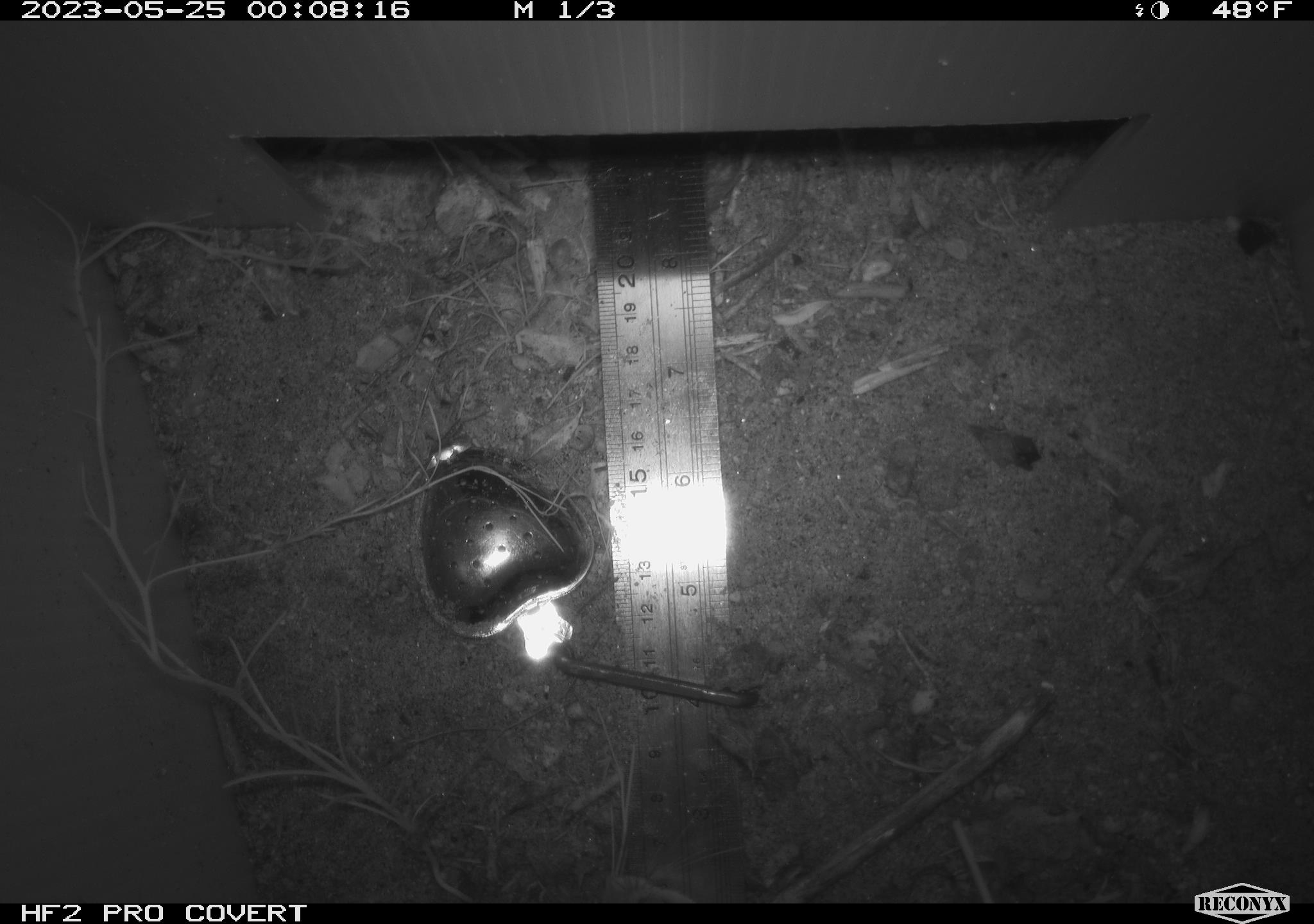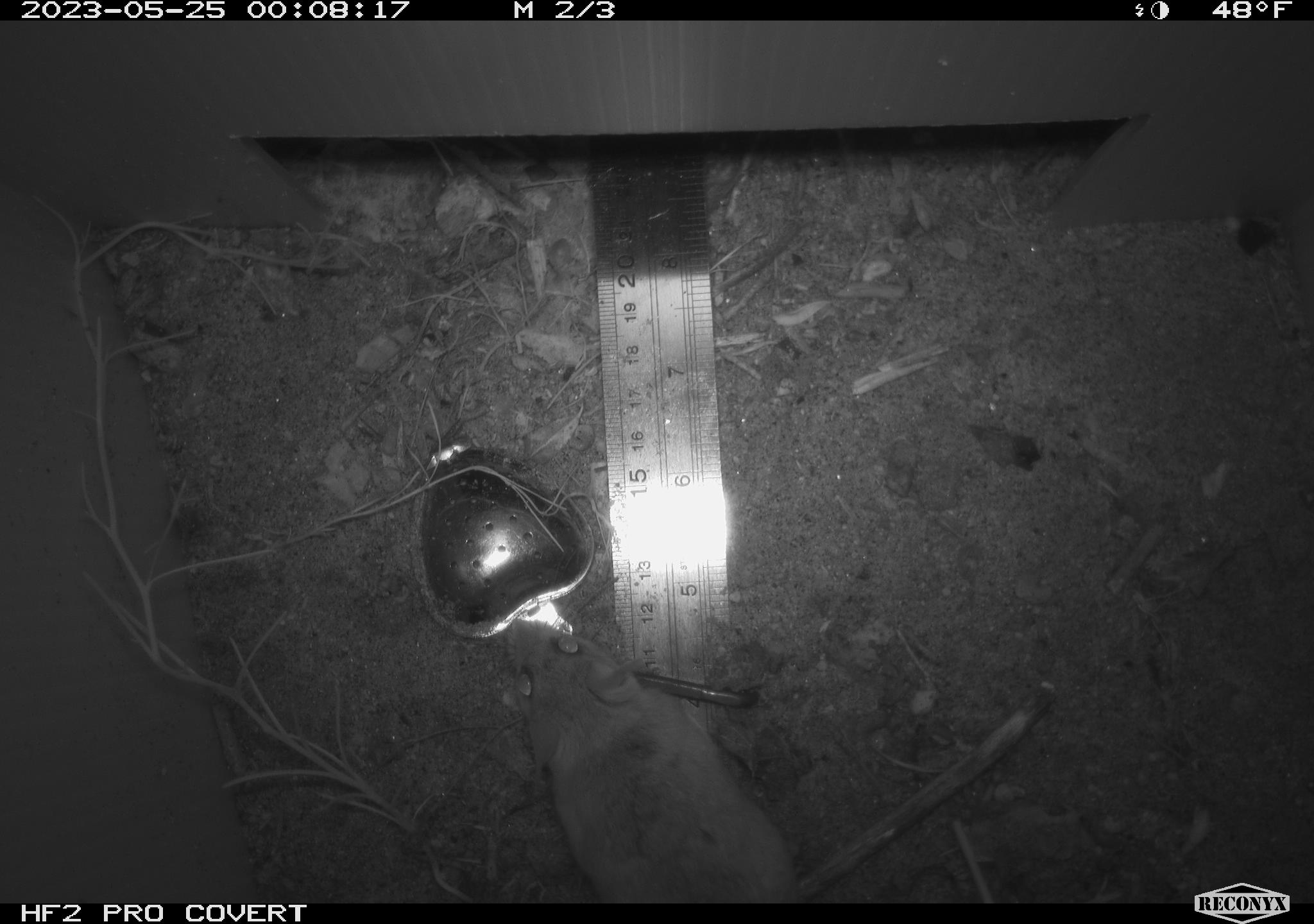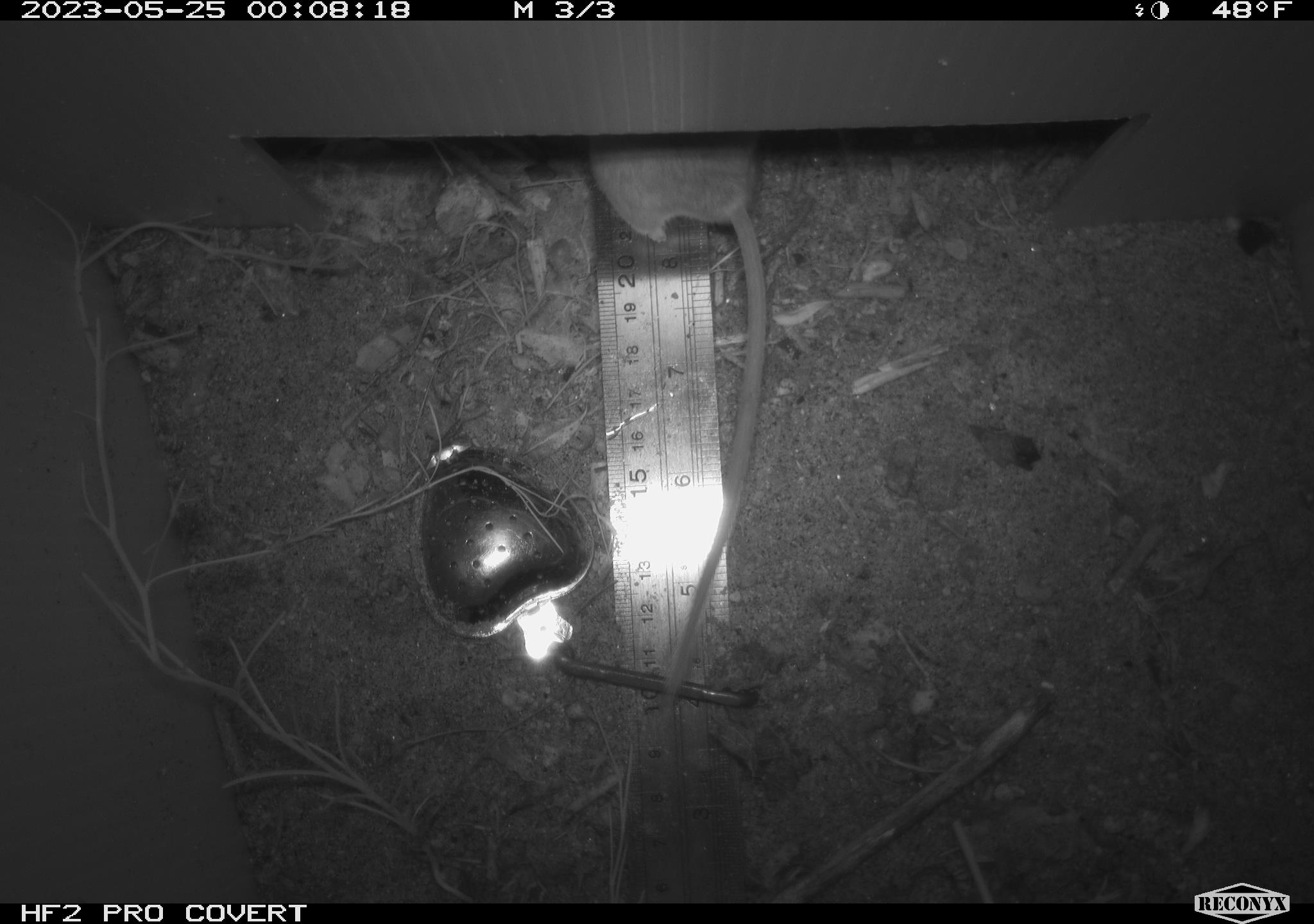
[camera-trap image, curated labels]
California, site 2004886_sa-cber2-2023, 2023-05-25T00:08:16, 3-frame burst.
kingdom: Animalia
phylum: Chordata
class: Mammalia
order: Rodentia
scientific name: Rodentia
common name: mouse species